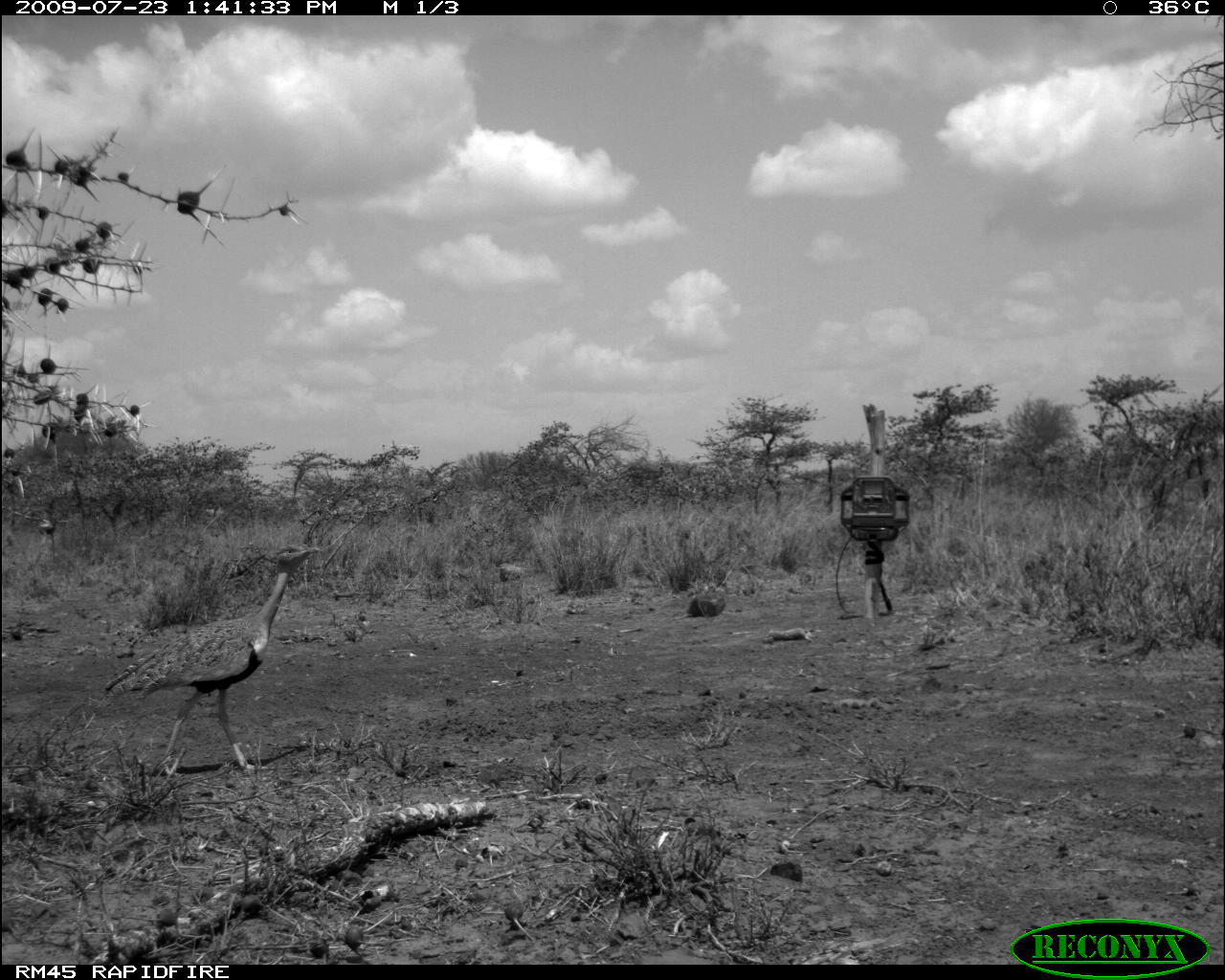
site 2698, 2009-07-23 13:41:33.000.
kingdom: Animalia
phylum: Chordata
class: Aves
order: Otidiformes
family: Otididae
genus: Lissotis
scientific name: Lissotis melanogaster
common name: black-bellied bustard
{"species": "Lissotis melanogaster (black-bellied bustard)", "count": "1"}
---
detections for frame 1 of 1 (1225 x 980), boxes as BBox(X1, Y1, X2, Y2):
lissotis melanogaster: BBox(93, 544, 323, 775)